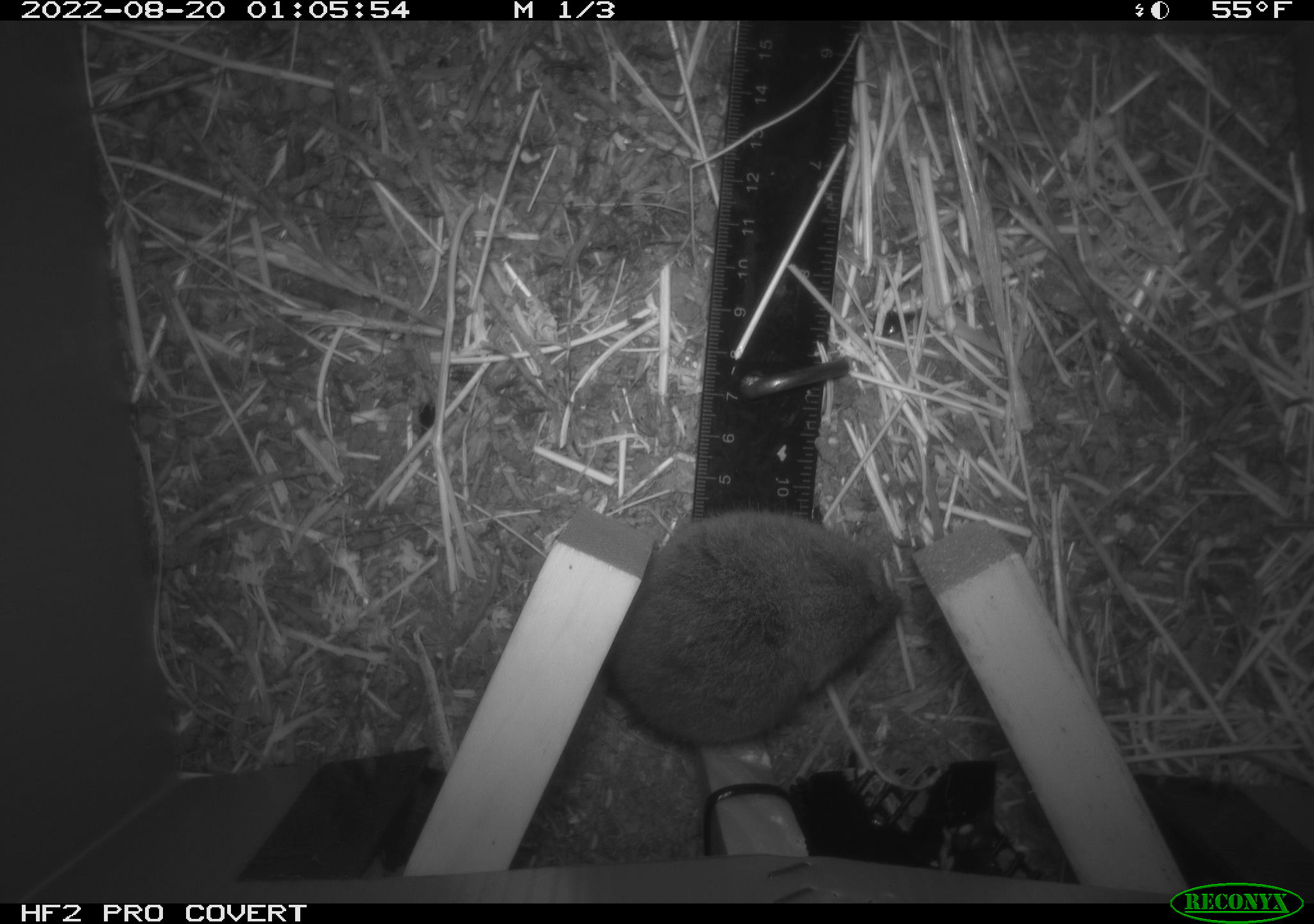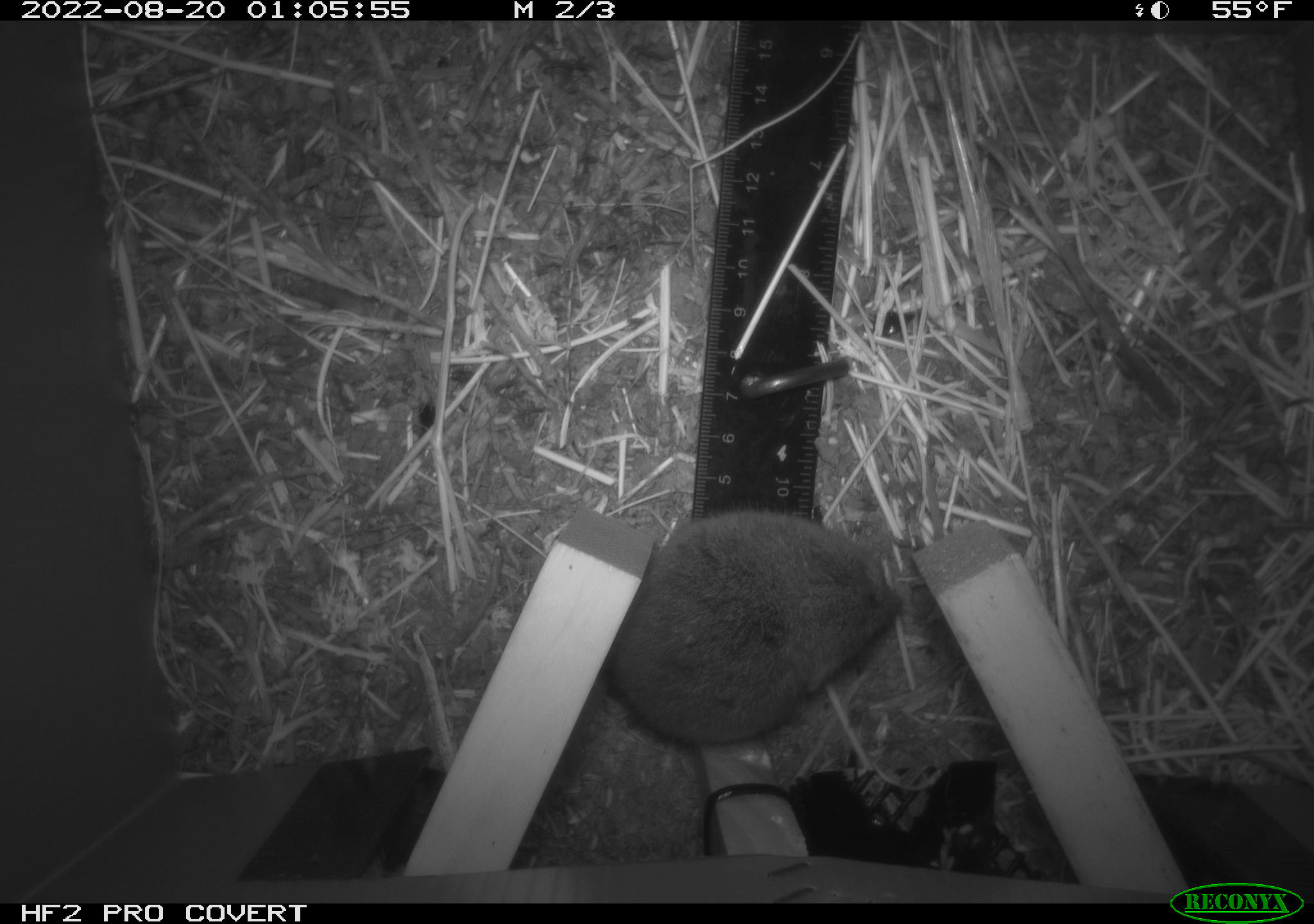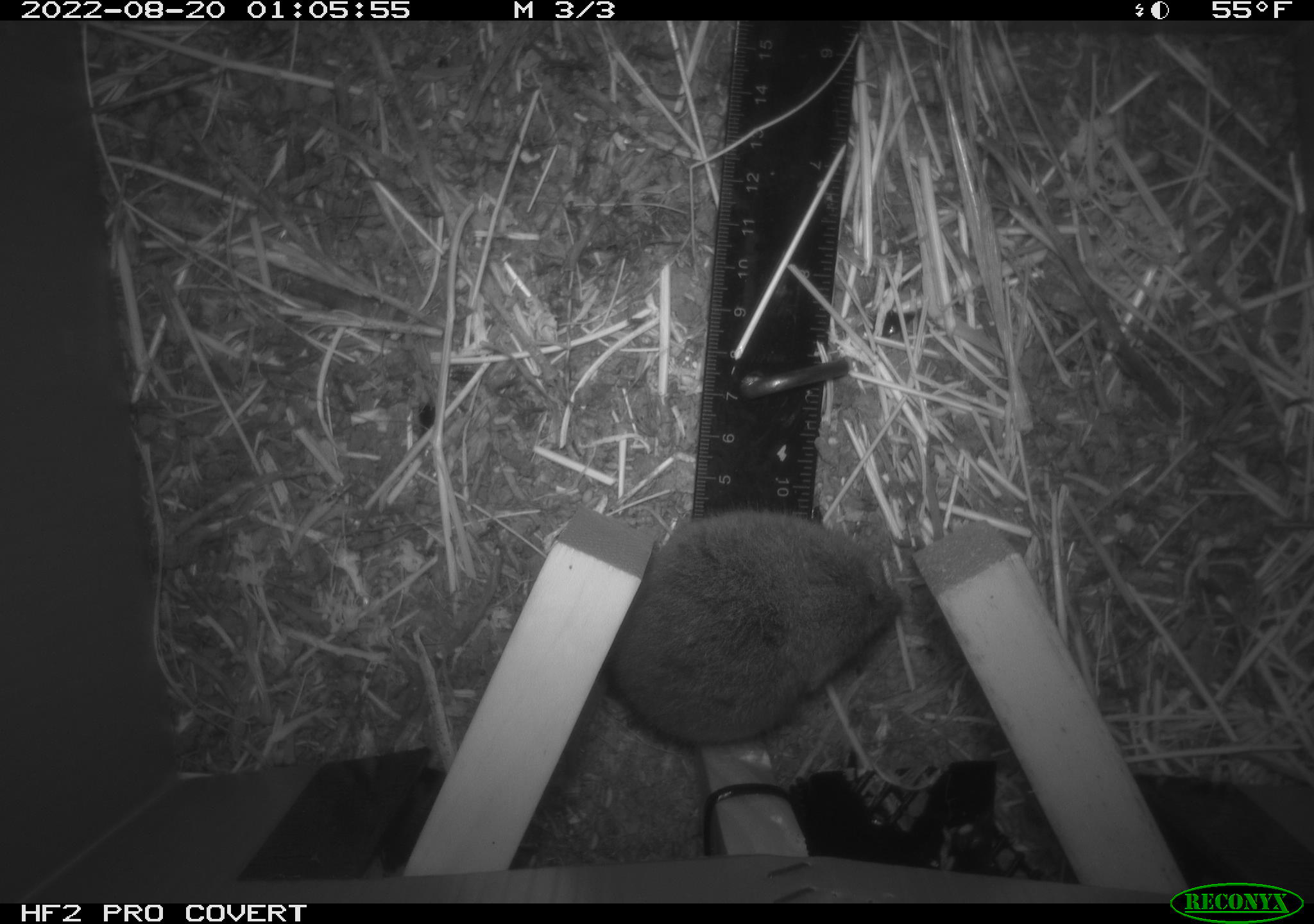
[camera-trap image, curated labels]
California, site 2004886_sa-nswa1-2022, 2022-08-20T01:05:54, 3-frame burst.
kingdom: Animalia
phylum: Chordata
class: Mammalia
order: Rodentia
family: Cricetidae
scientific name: Cricetidae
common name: hamsters, voles, lemmings, and allies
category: cricetidae family